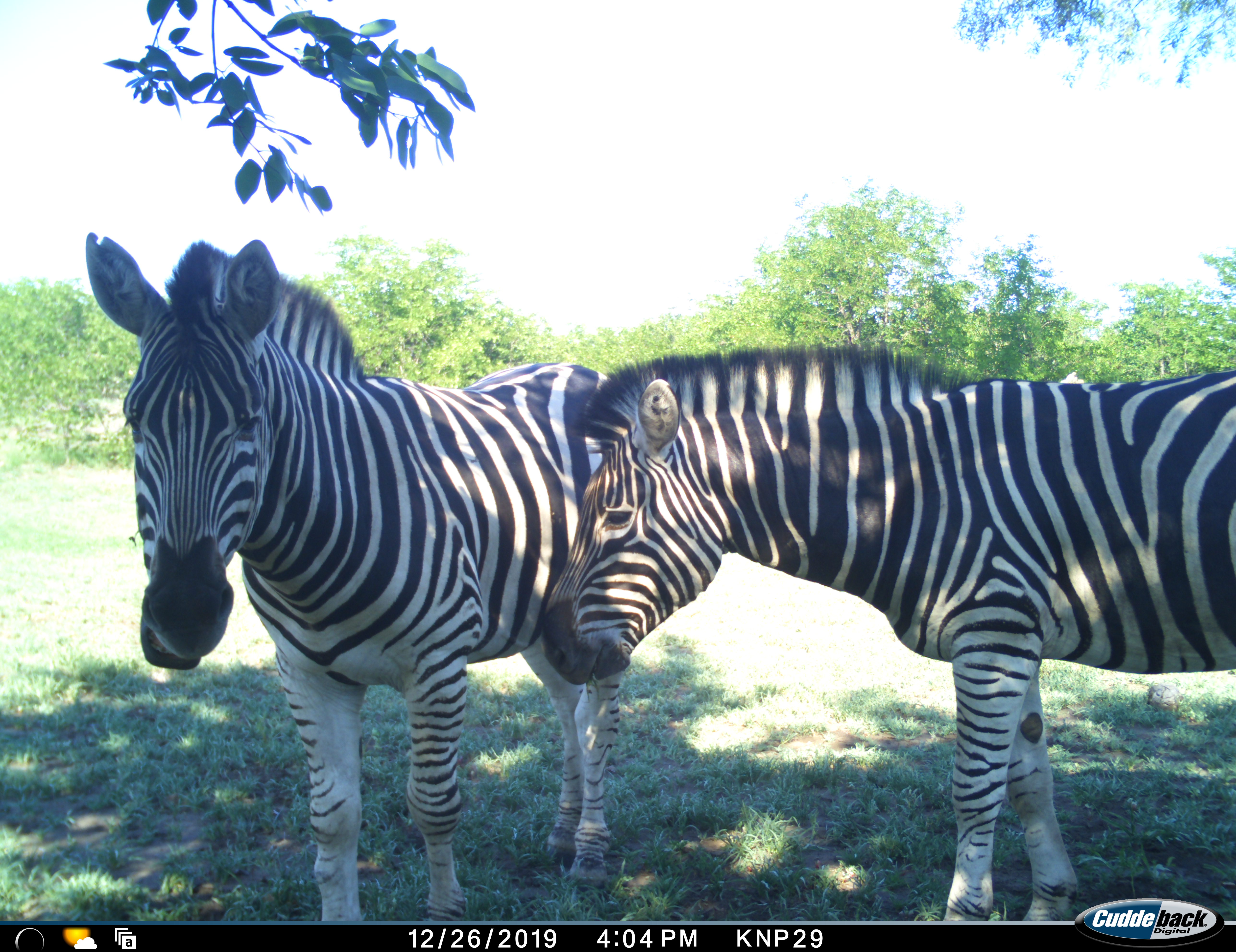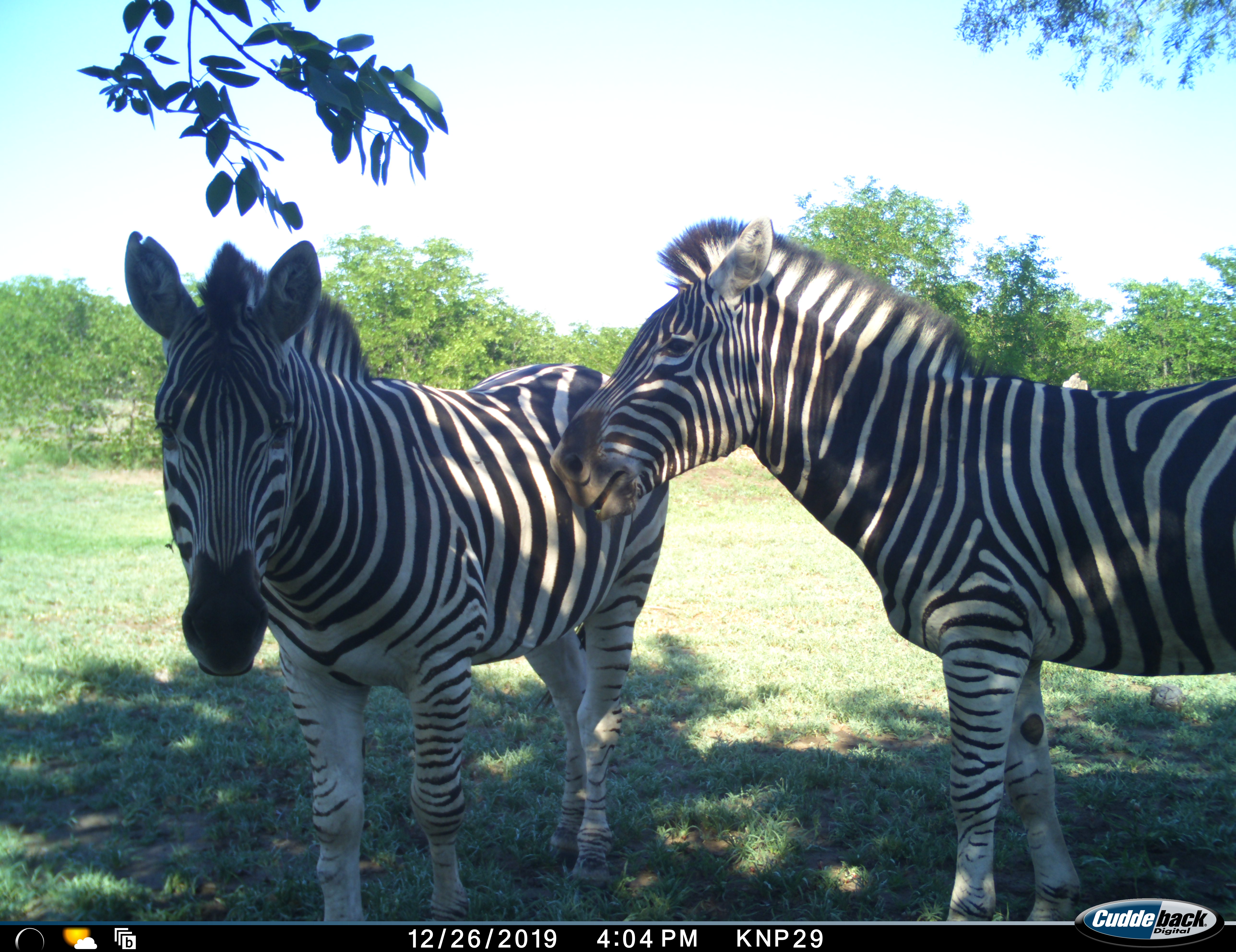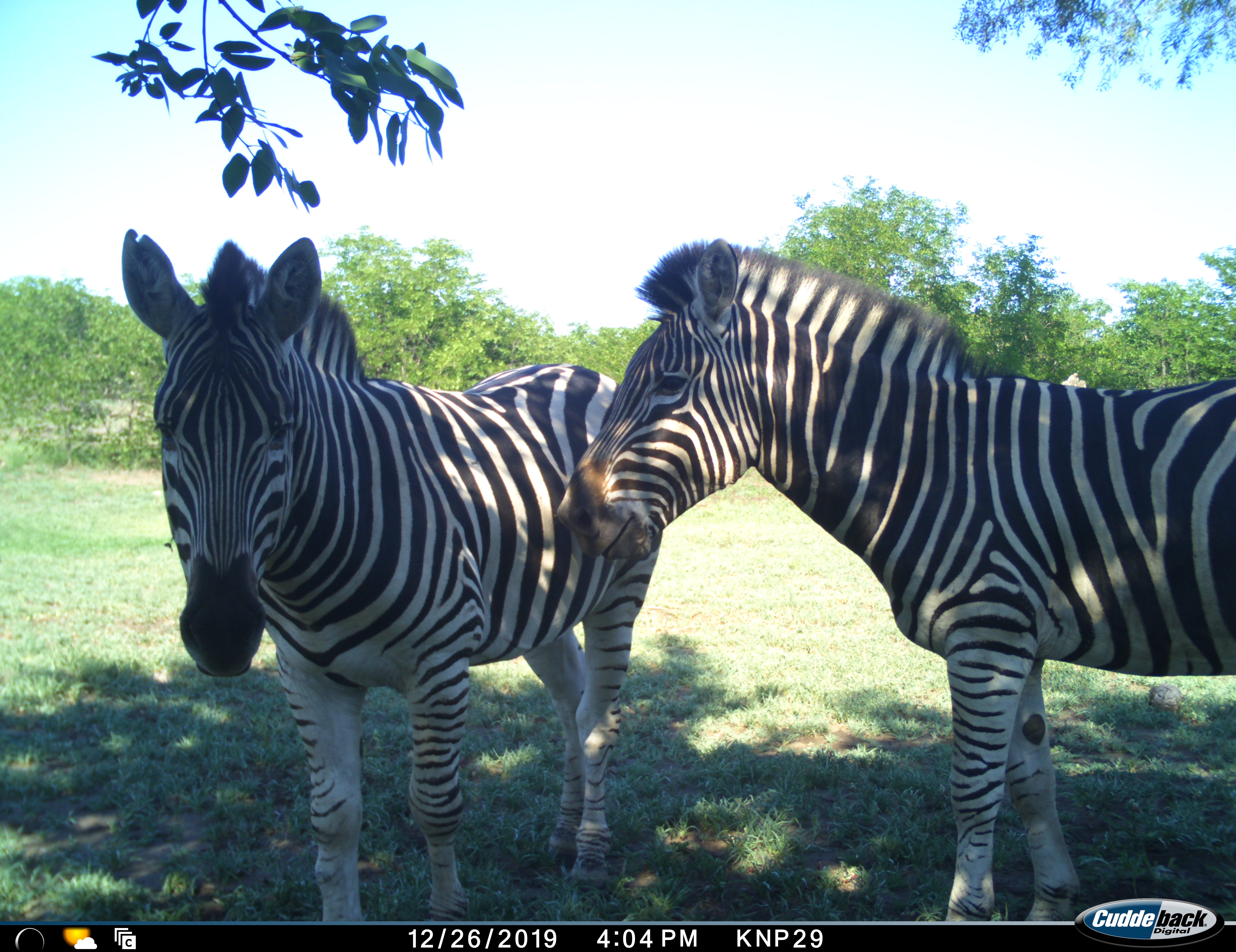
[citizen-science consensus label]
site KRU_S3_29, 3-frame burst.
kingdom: Animalia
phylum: Chordata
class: Mammalia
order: Perissodactyla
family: Equidae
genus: Equus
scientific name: Equus quagga burchellii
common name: burchell's zebra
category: zebraburchells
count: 2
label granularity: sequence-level